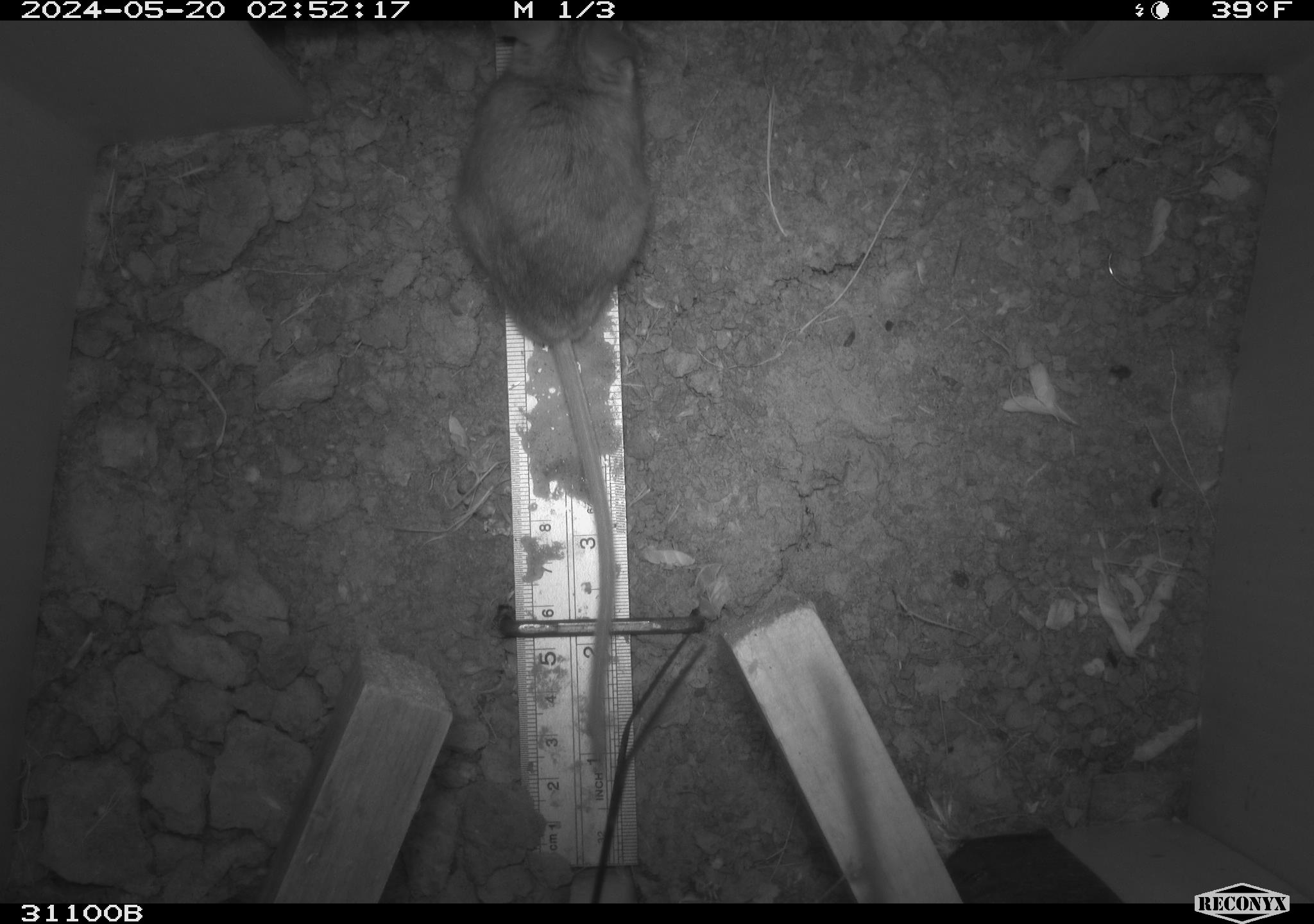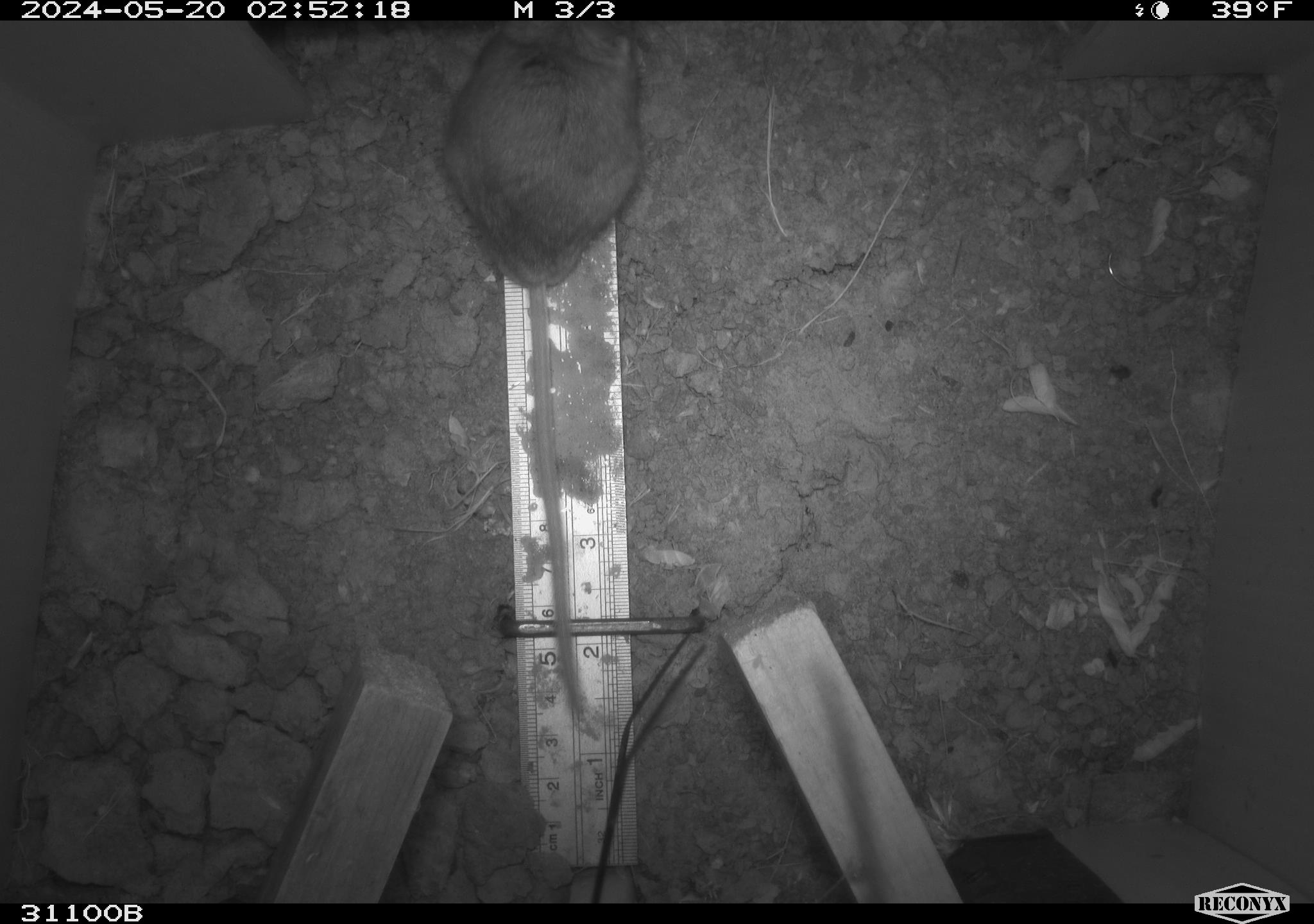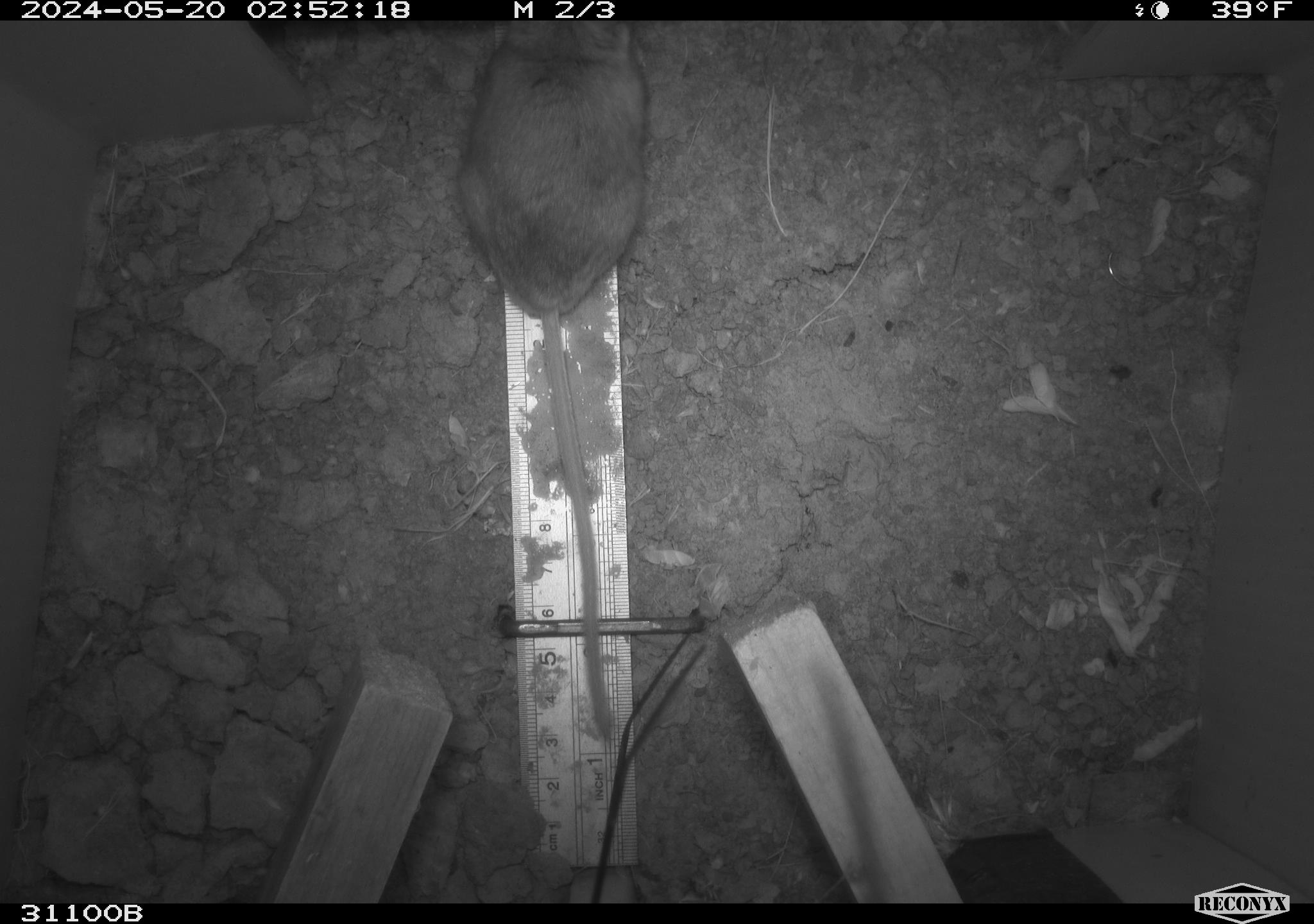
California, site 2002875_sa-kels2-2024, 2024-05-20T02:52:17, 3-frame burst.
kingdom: Animalia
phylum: Chordata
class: Mammalia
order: Rodentia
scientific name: Rodentia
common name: rodent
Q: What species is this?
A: Rodent (Rodentia).